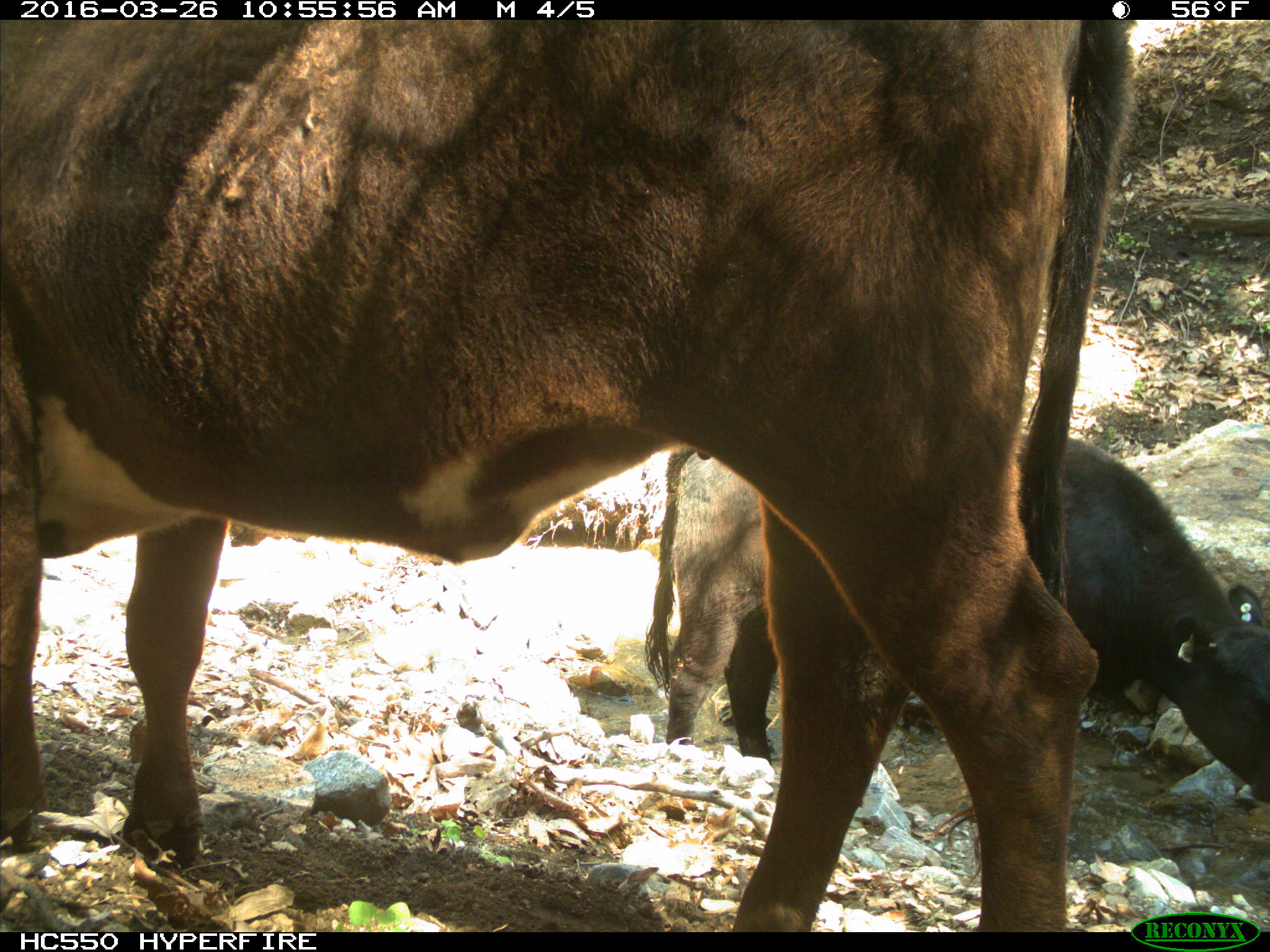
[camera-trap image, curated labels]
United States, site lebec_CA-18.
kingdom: Animalia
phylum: Chordata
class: Mammalia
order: Artiodactyla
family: Bovidae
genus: Bos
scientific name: Bos taurus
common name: domestic cow